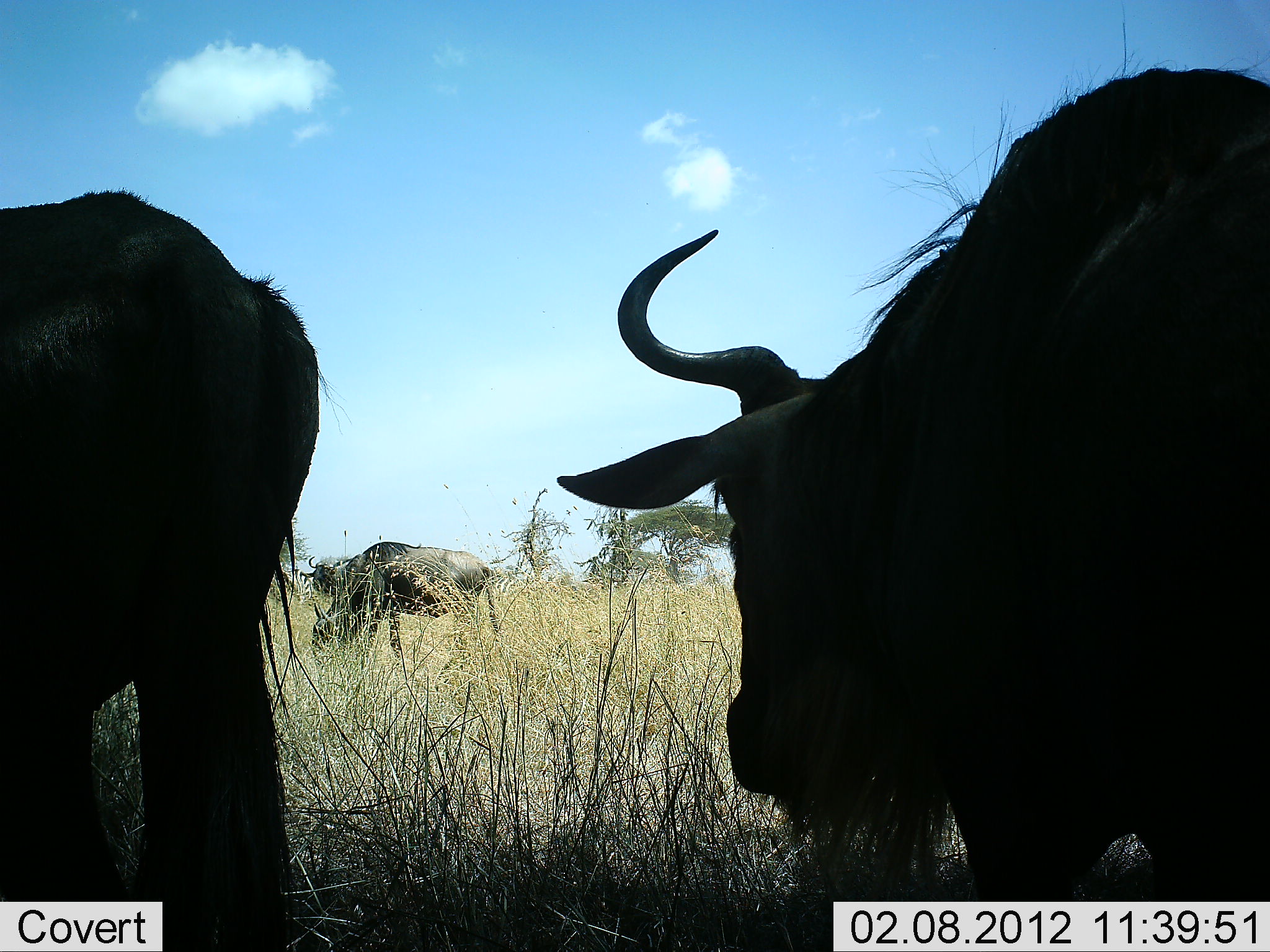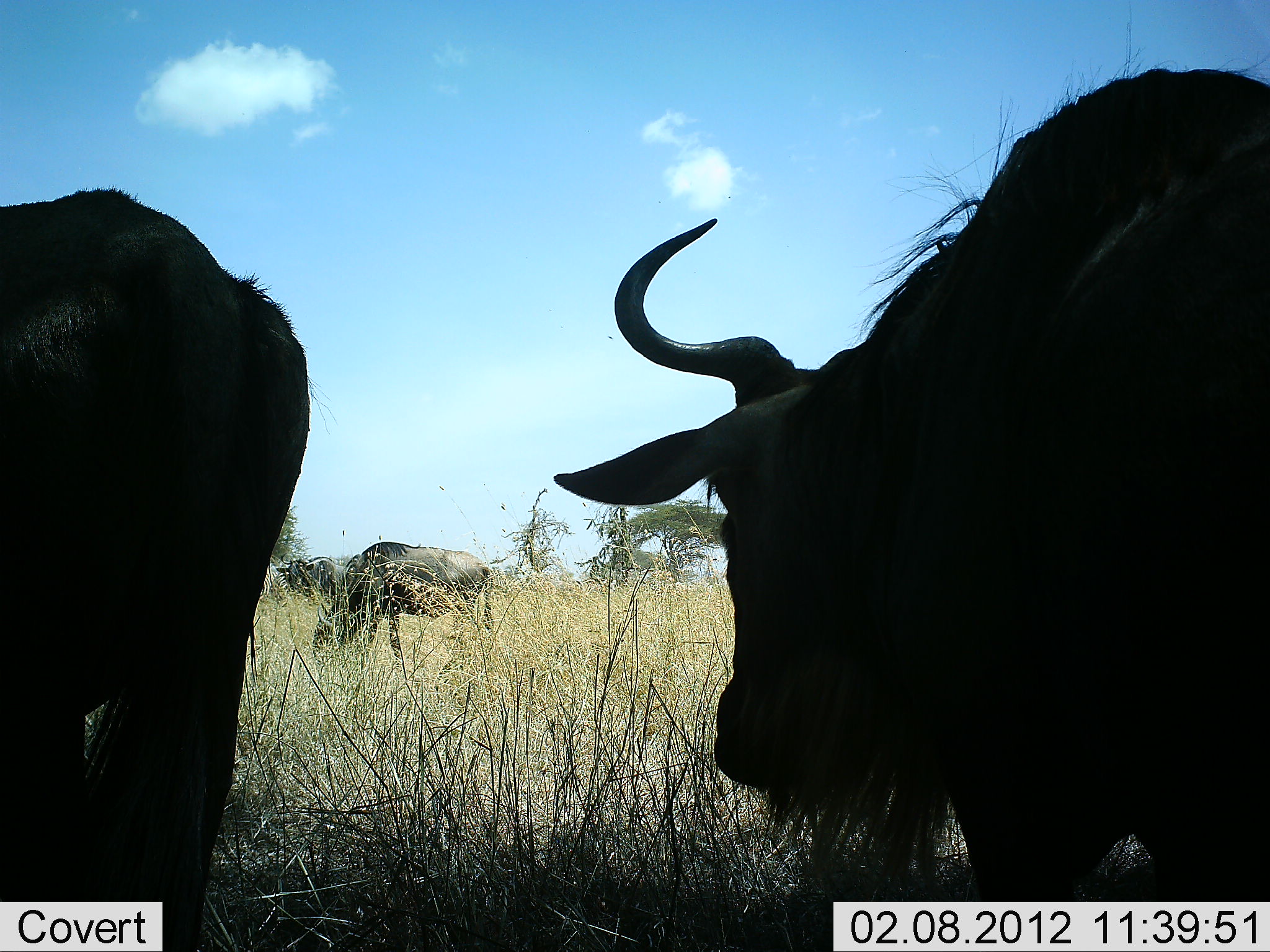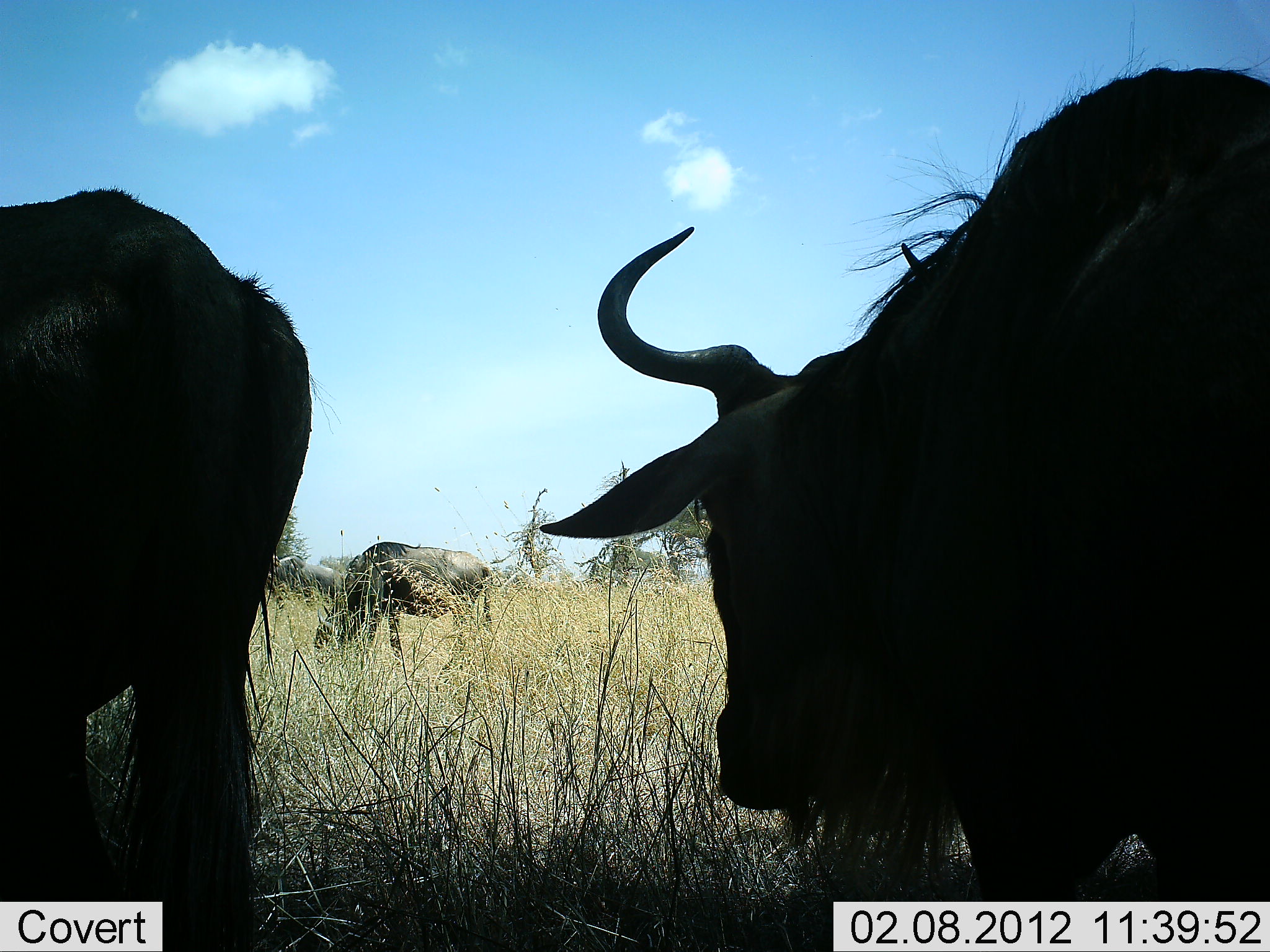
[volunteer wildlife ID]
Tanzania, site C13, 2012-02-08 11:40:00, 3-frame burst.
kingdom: Animalia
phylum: Chordata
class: Mammalia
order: Artiodactyla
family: Bovidae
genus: Connochaetes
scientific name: Connochaetes taurinus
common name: blue wildebeest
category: wildebeest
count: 4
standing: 69%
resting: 12%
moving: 31%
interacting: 0%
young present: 0%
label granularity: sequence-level